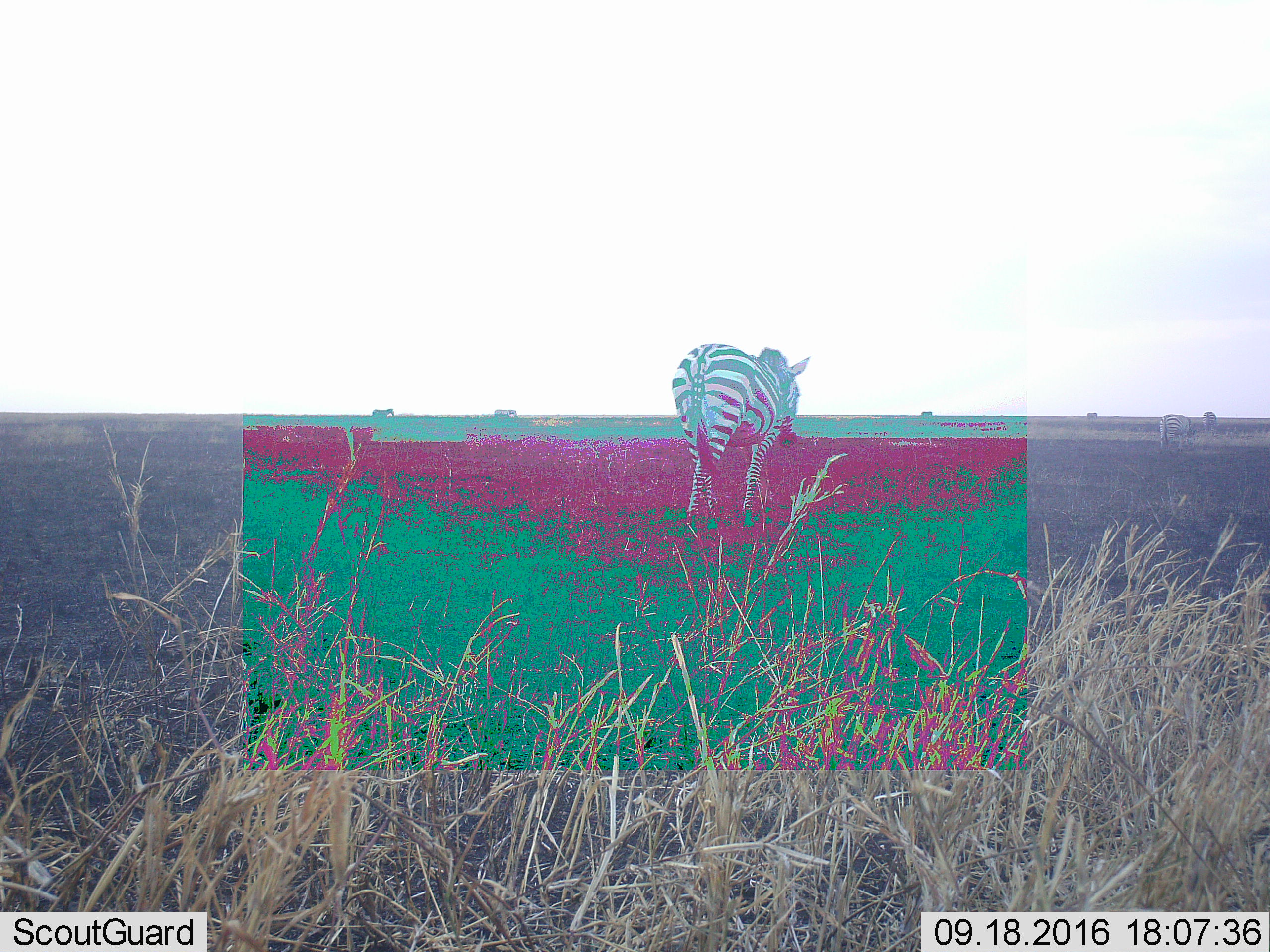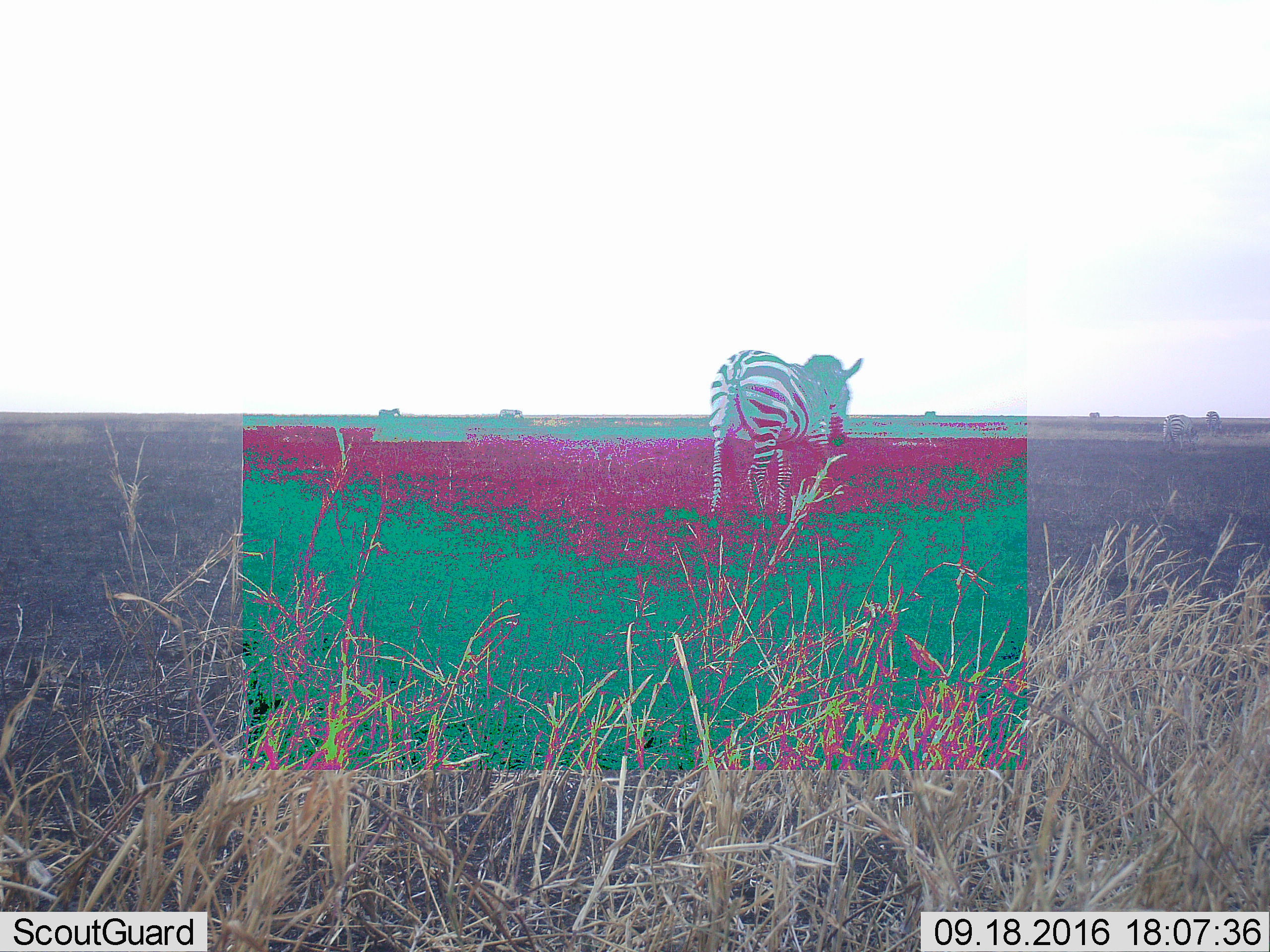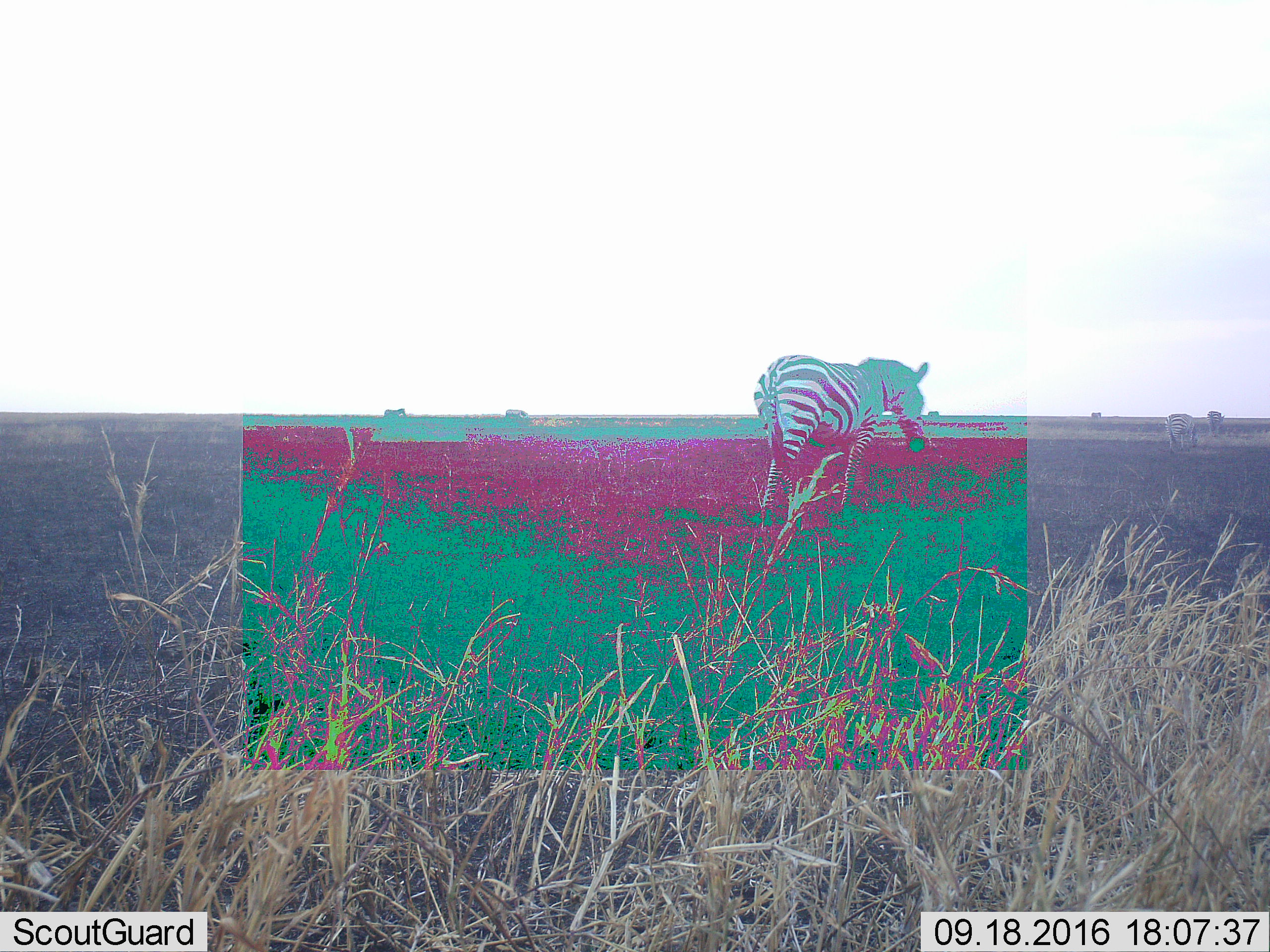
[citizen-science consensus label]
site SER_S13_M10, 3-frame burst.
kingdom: Animalia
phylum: Chordata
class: Mammalia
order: Perissodactyla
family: Equidae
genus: Equus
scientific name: Equus quagga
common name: plains zebra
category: zebraplains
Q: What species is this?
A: Zebraplains (plains zebra) (Equus quagga).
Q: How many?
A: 5.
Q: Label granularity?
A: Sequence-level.